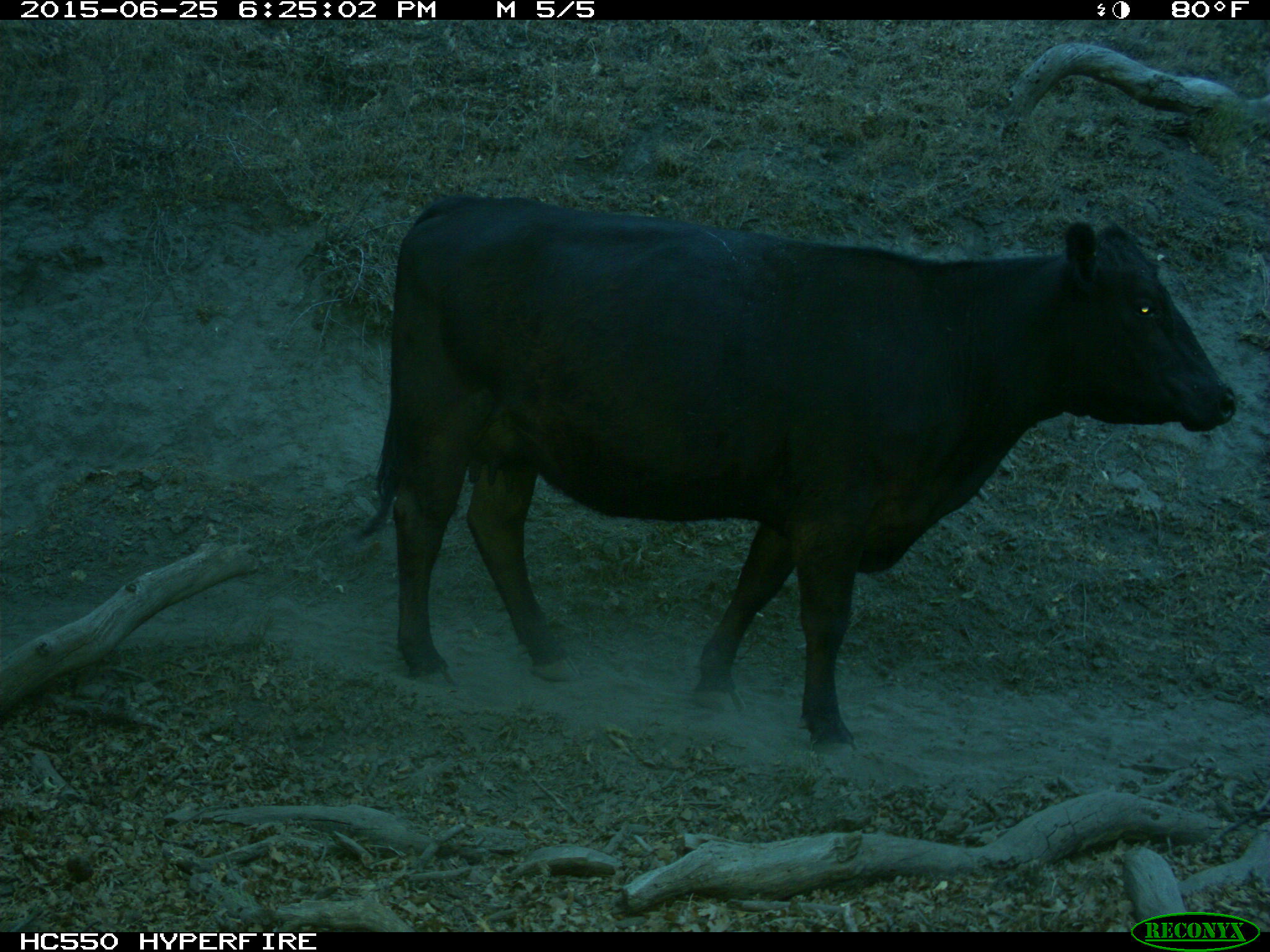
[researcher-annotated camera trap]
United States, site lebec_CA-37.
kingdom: Animalia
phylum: Chordata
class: Mammalia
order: Artiodactyla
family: Bovidae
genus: Bos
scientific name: Bos taurus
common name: domestic cow